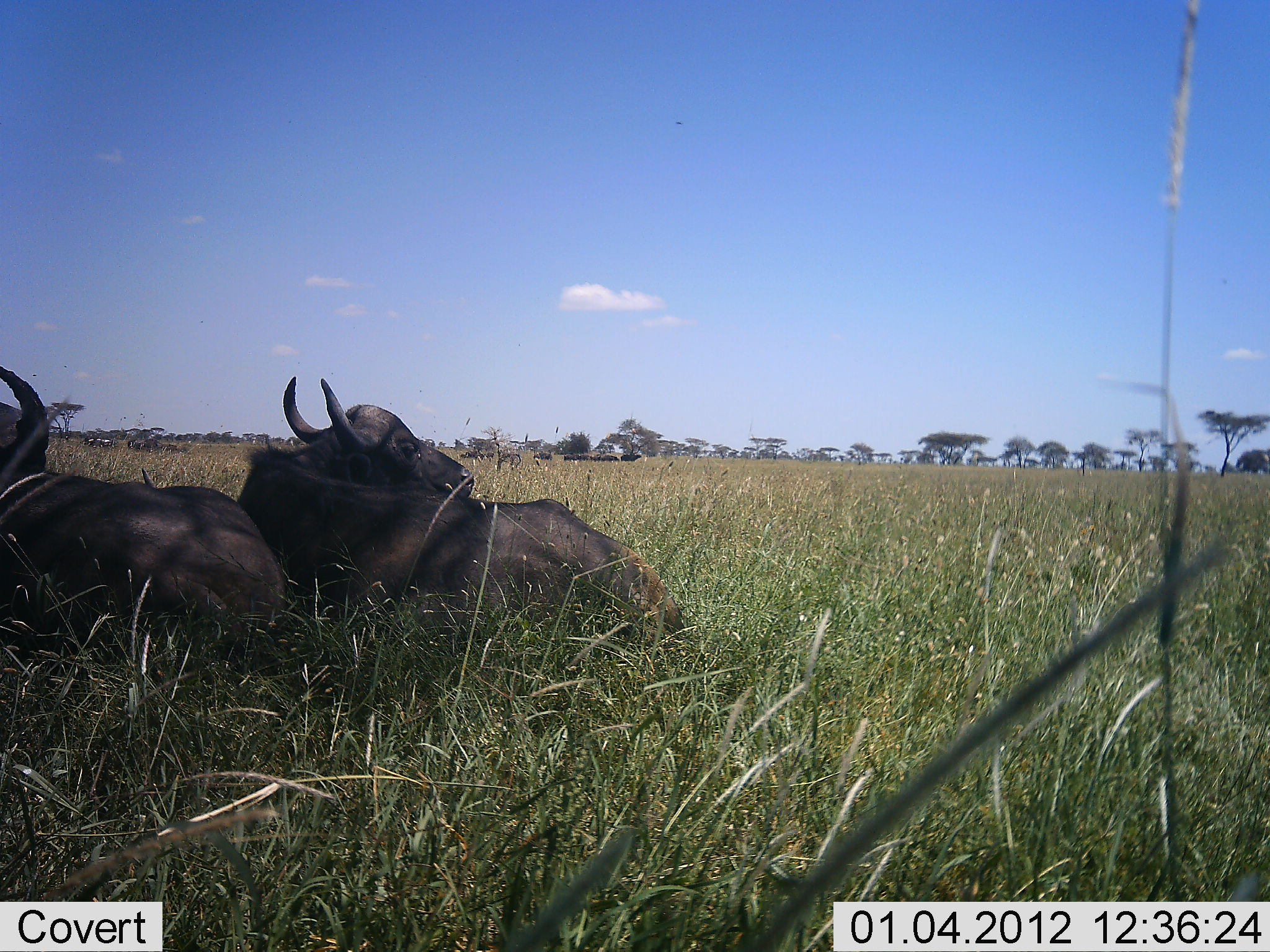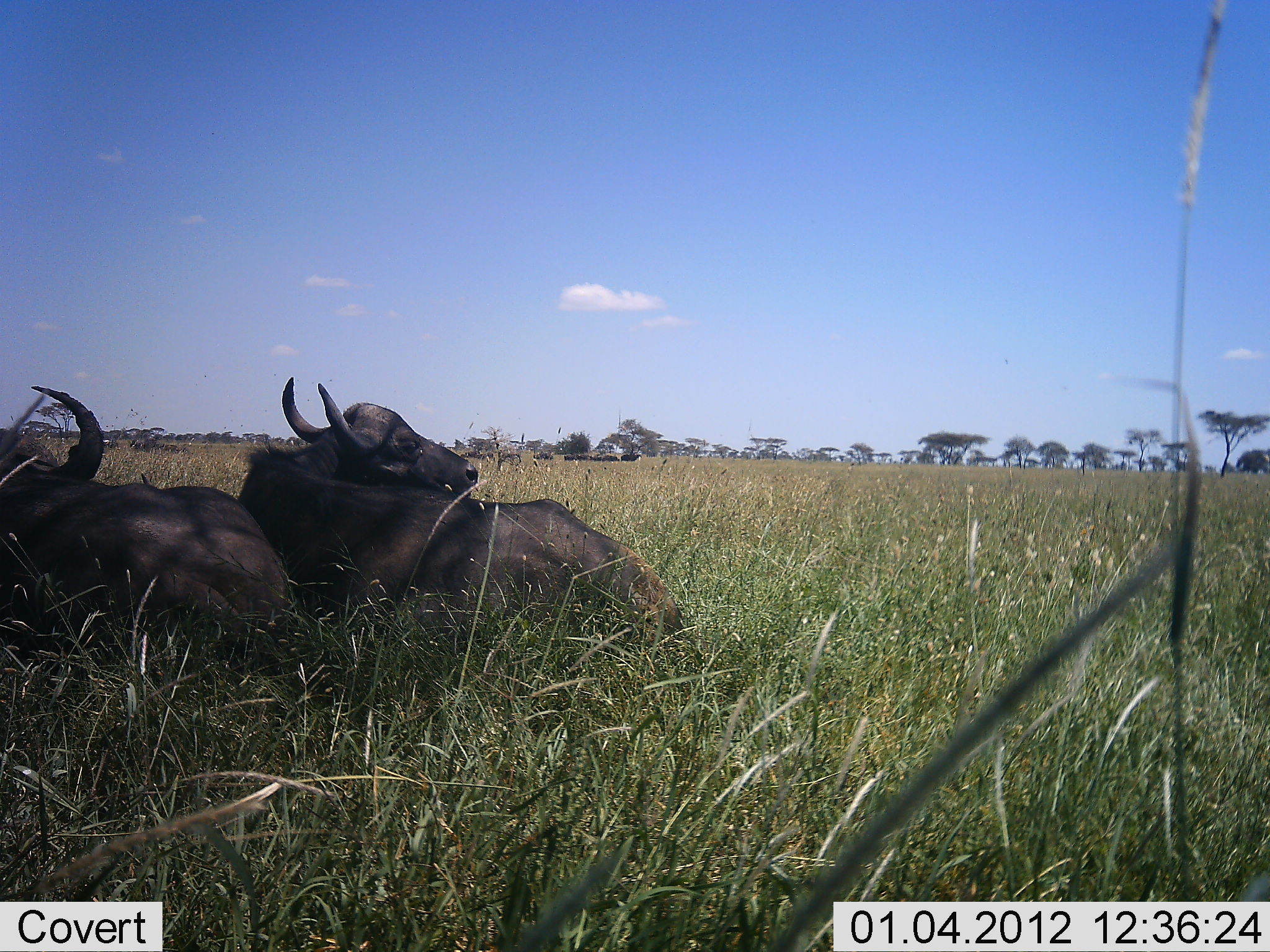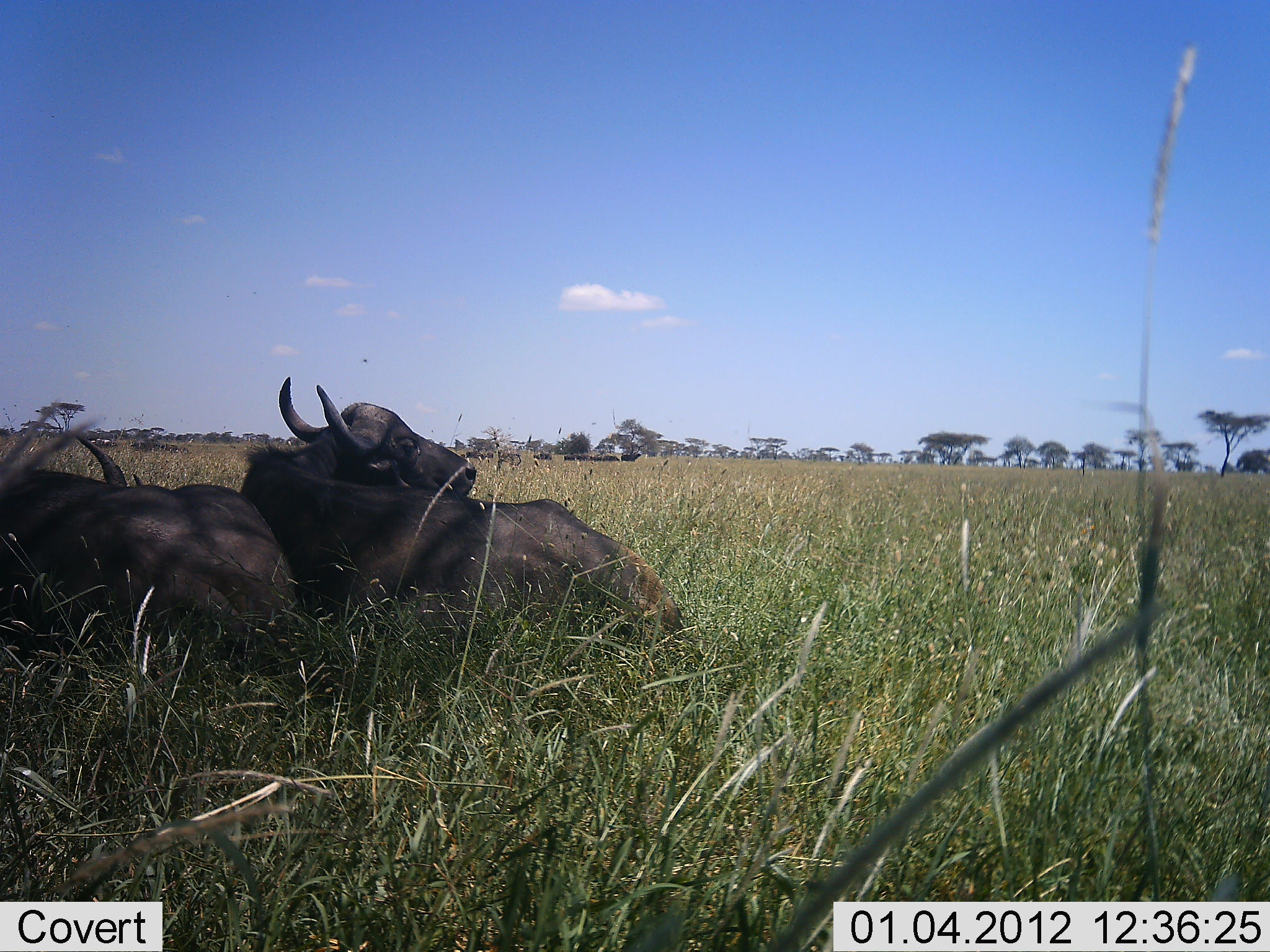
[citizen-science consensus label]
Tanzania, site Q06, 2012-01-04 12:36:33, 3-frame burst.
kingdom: Animalia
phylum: Chordata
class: Mammalia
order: Artiodactyla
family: Bovidae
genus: Syncerus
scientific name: Syncerus caffer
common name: cape buffalo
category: buffalo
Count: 2.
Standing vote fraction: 0%.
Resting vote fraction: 100%.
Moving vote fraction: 0%.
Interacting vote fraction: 0%.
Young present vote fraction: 0%.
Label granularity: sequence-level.